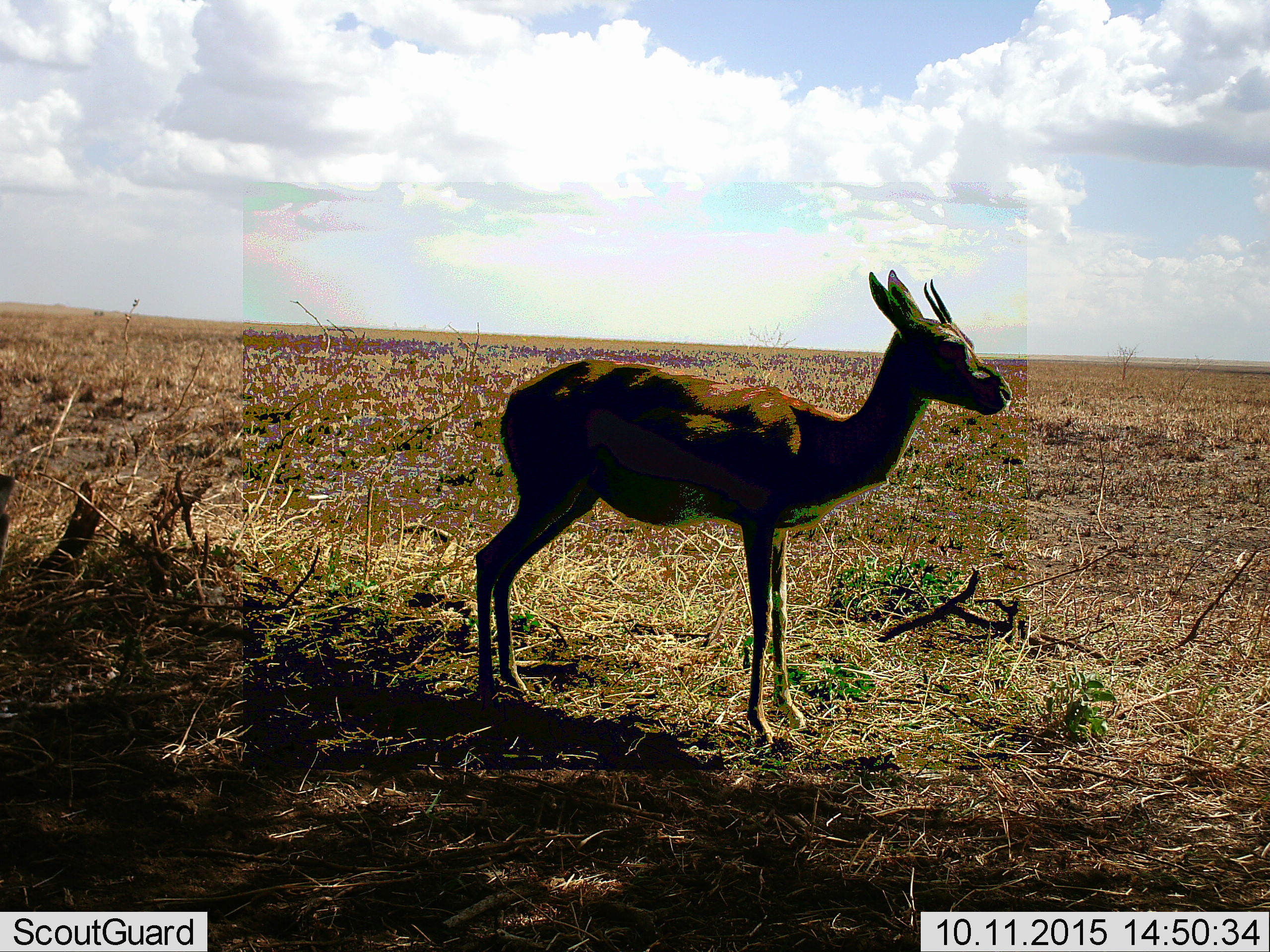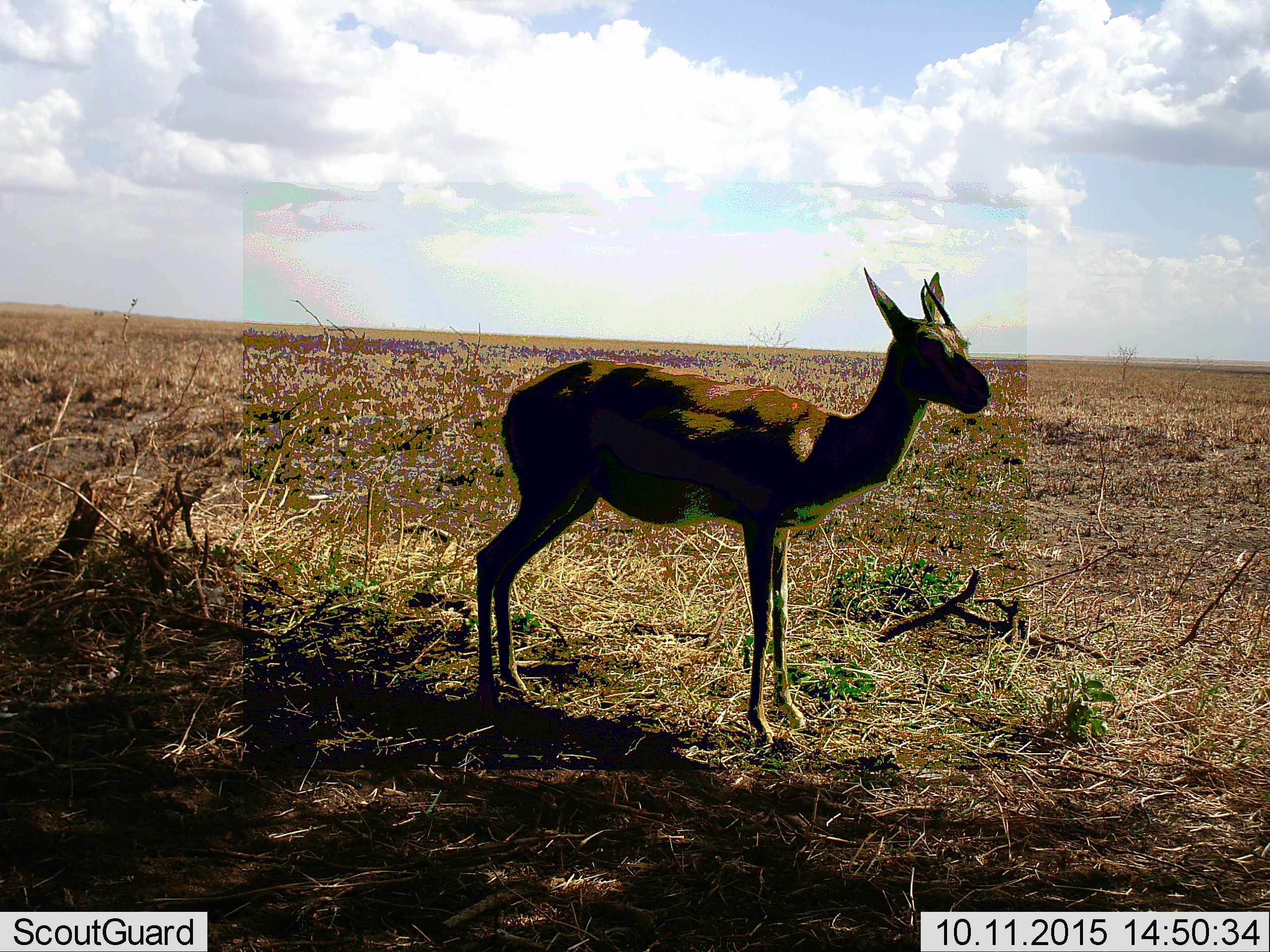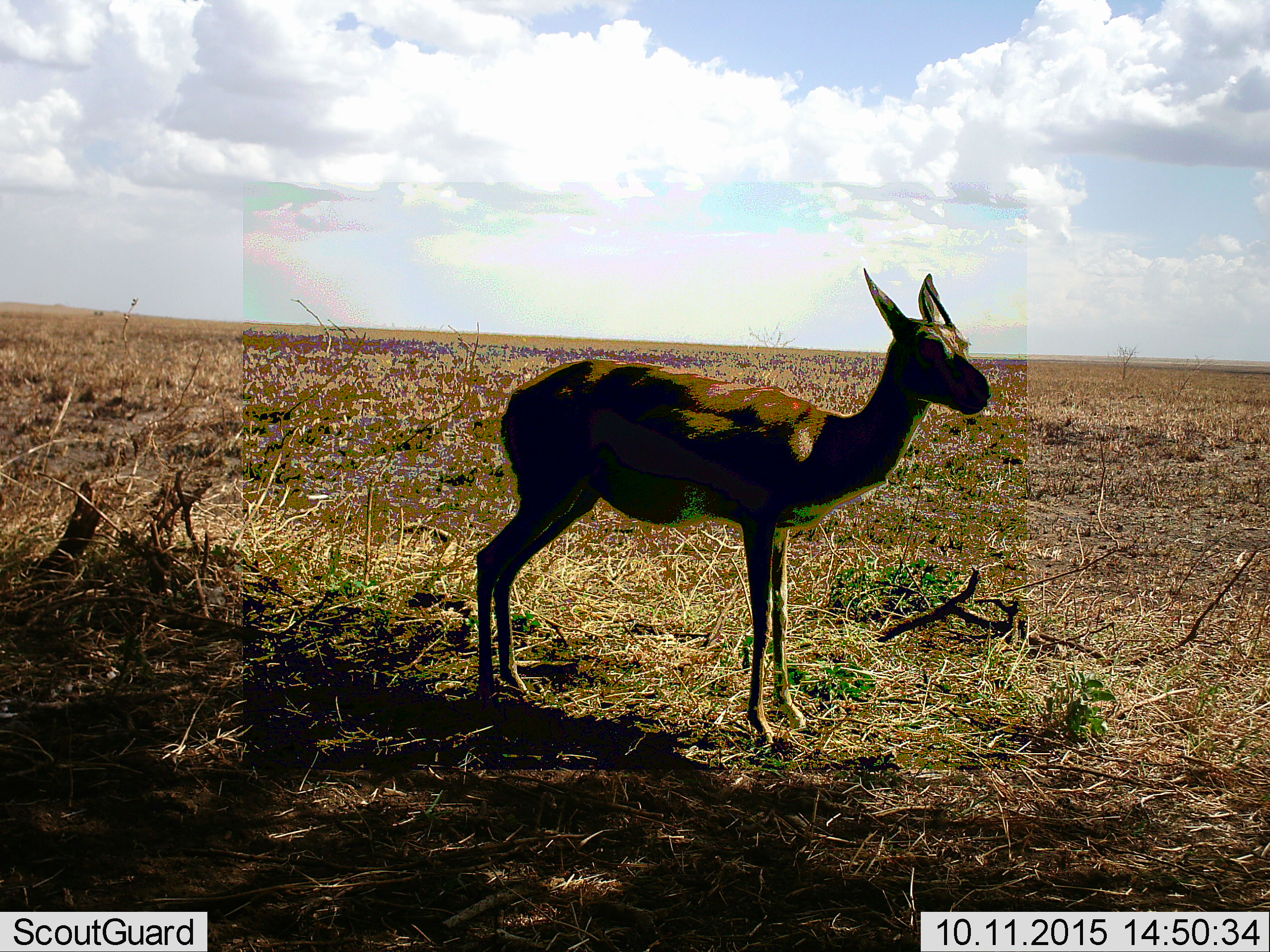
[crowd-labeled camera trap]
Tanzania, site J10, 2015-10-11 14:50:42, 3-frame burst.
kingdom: Animalia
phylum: Chordata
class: Mammalia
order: Artiodactyla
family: Bovidae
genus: Eudorcas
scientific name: Eudorcas thomsonii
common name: thomson's gazelle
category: gazellethomsons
Gazellethomsons (thomson's gazelle) (Eudorcas thomsonii), count 1. Behavior (volunteer vote fractions): standing 100%, resting 0%, moving 0%, interacting 0%. Young present (vote fraction): 0%. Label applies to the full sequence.